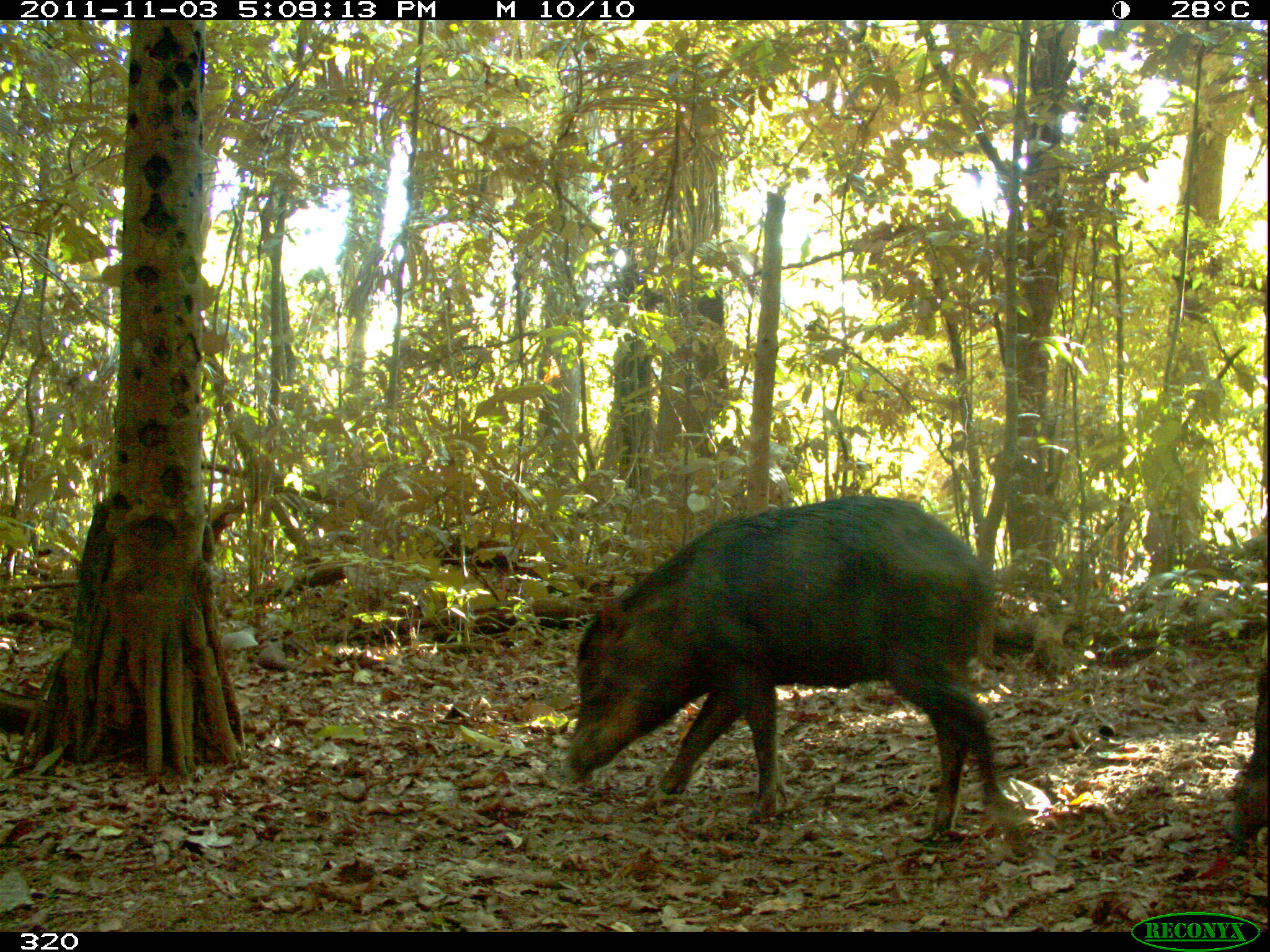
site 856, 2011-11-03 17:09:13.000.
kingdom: Animalia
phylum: Chordata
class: Mammalia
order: Artiodactyla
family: Tayassuidae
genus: Tayassu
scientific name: Tayassu pecari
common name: white-lipped peccary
Tayassu pecari (white-lipped peccary).